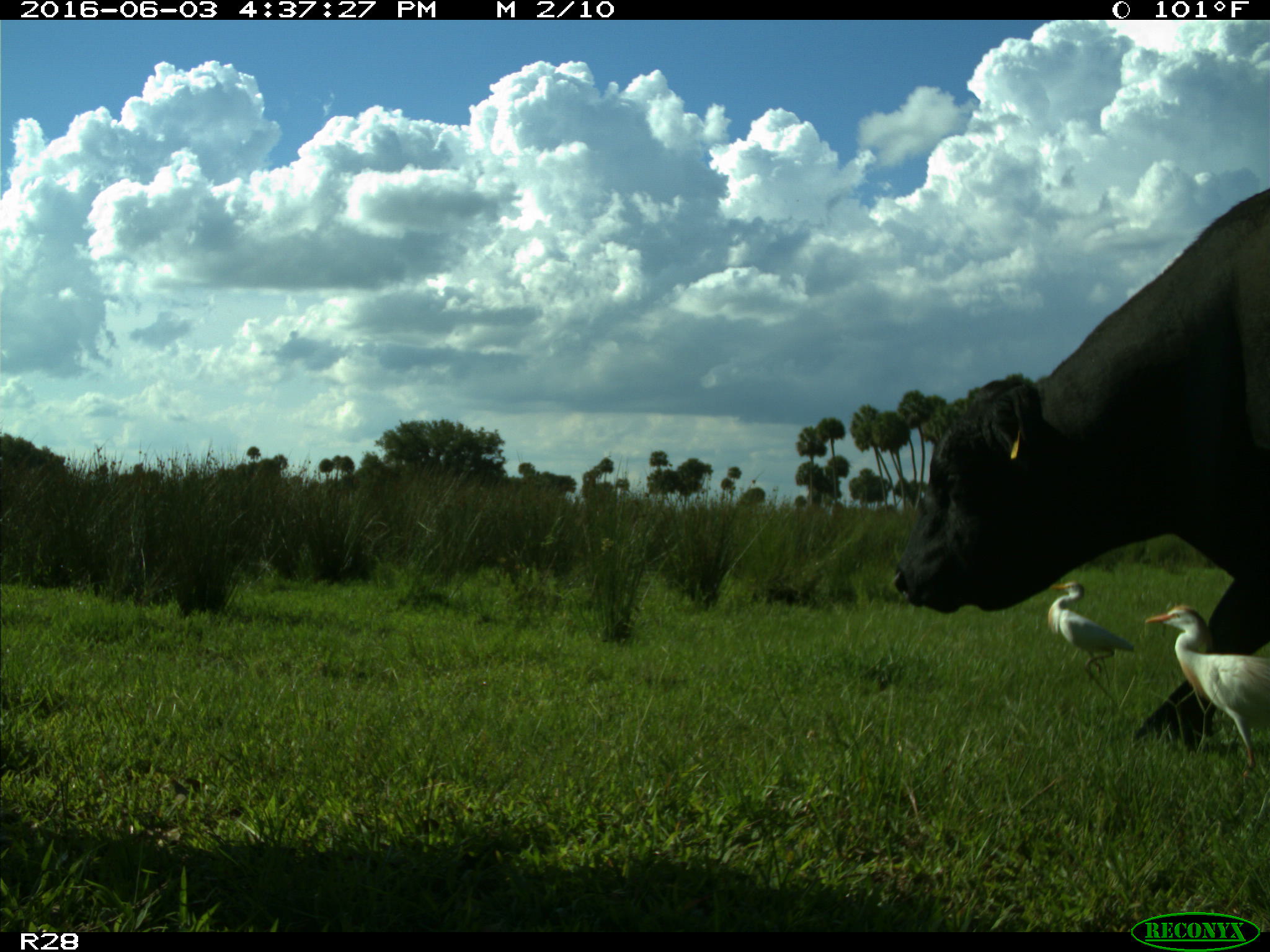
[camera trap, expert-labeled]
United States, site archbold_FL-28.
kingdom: Animalia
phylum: Chordata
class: Mammalia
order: Artiodactyla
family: Bovidae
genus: Bos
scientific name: Bos taurus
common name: domestic cow